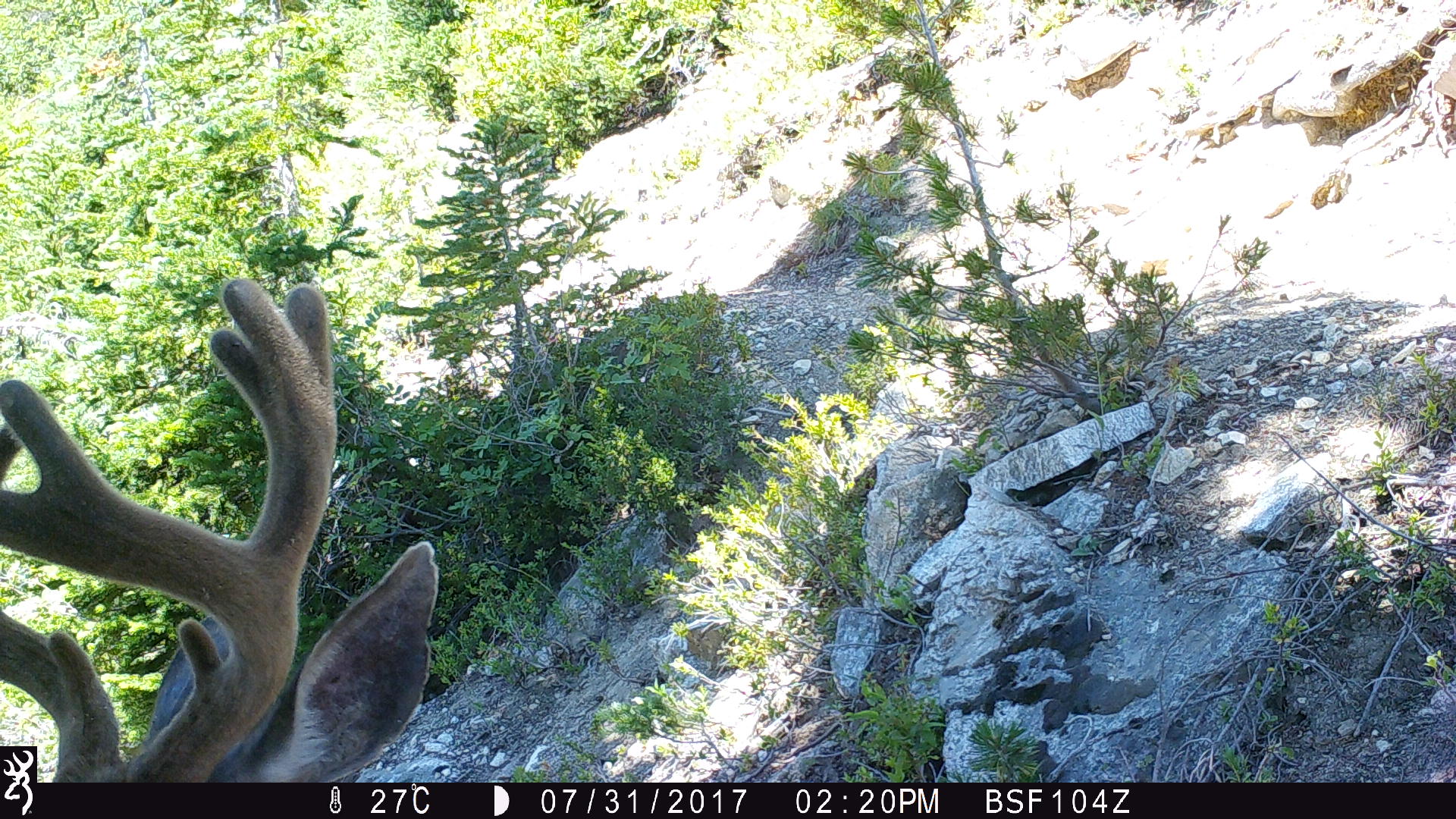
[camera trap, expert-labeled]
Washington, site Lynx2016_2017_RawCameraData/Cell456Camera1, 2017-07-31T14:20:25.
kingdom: Animalia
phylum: Chordata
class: Mammalia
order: Artiodactyla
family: Cervidae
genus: Odocoileus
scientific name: Odocoileus hemionus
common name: mule deer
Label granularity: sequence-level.